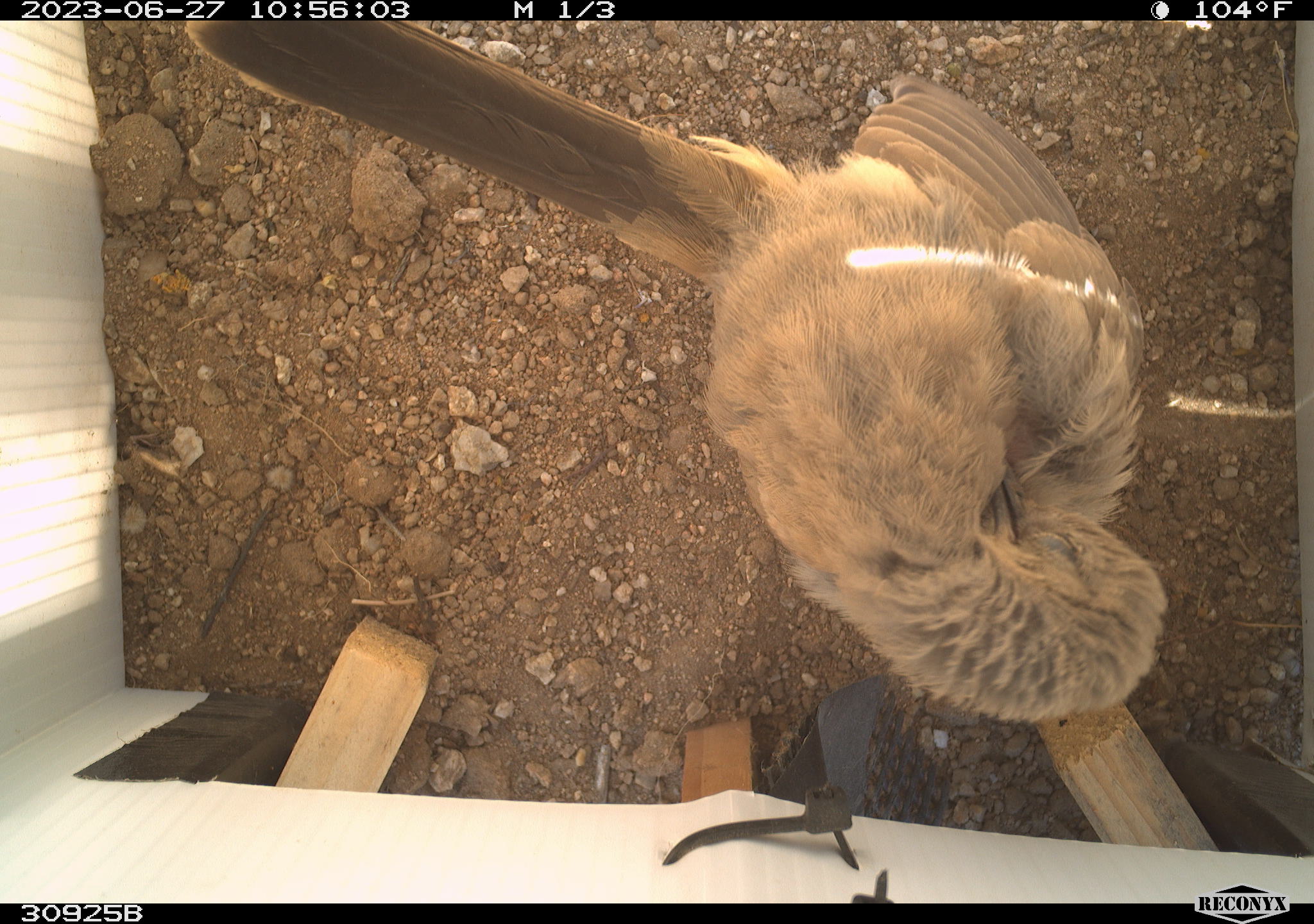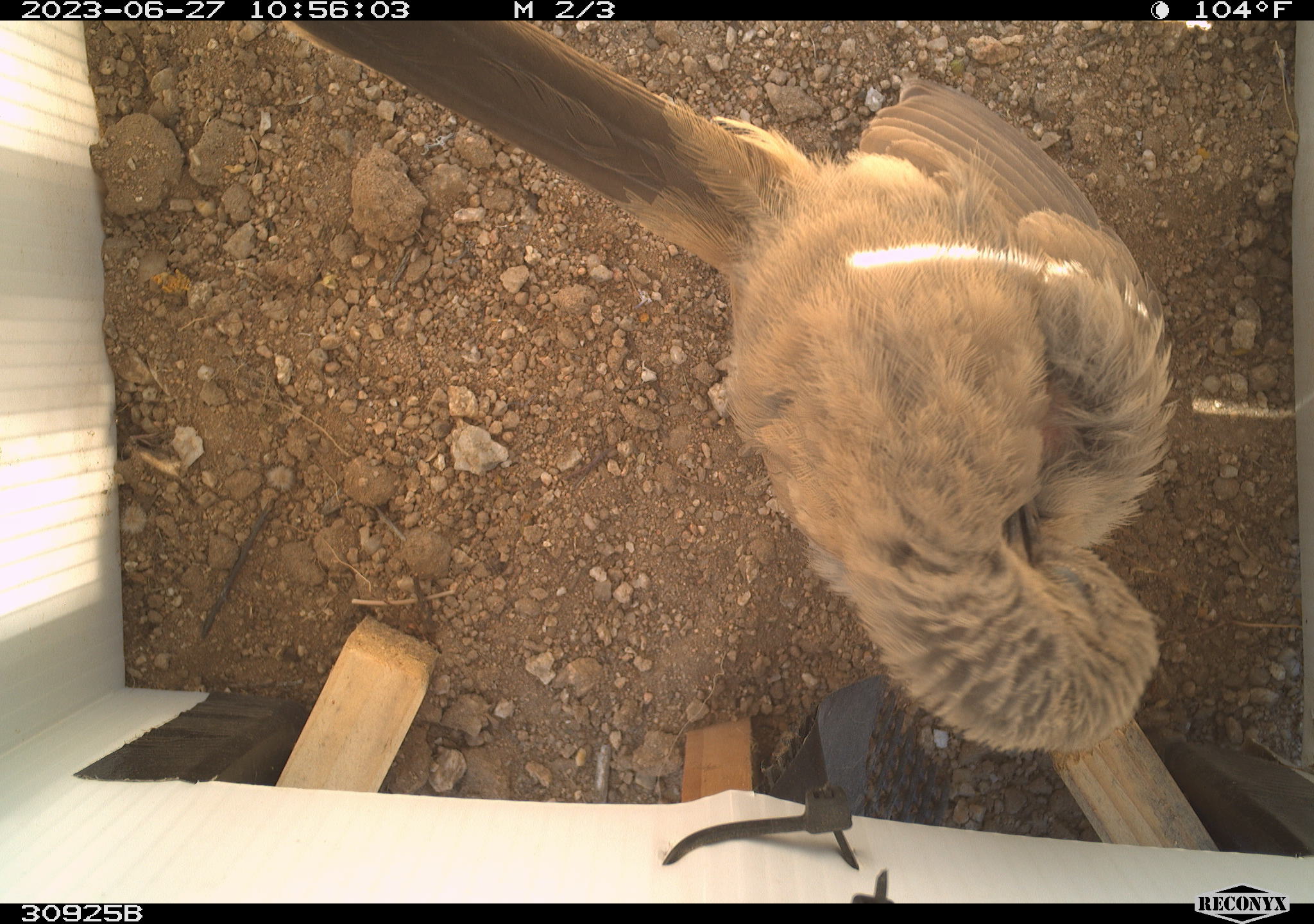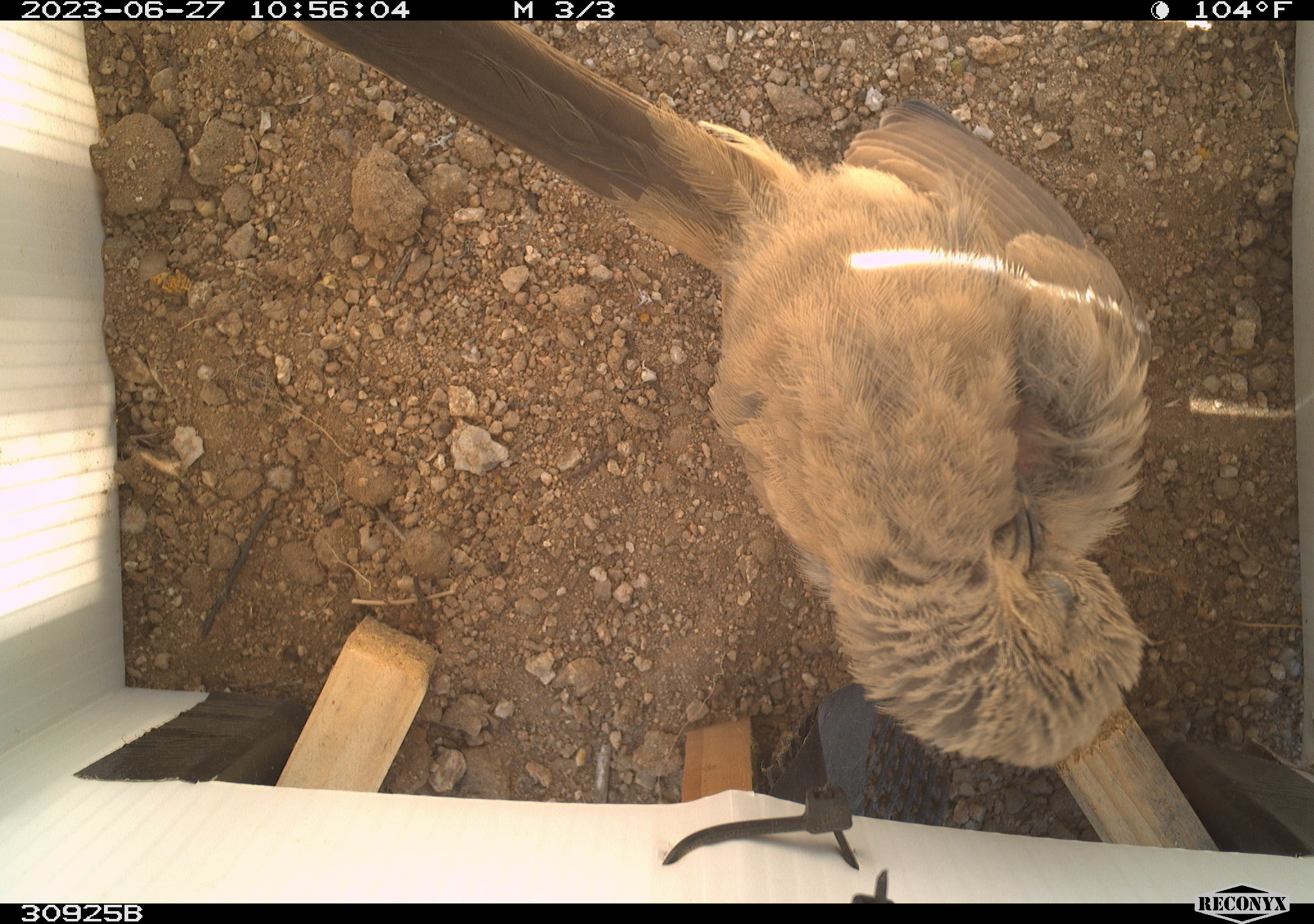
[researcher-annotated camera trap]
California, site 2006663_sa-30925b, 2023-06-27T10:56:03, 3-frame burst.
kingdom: Animalia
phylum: Chordata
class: Aves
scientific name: Aves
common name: bird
Bird (Aves).